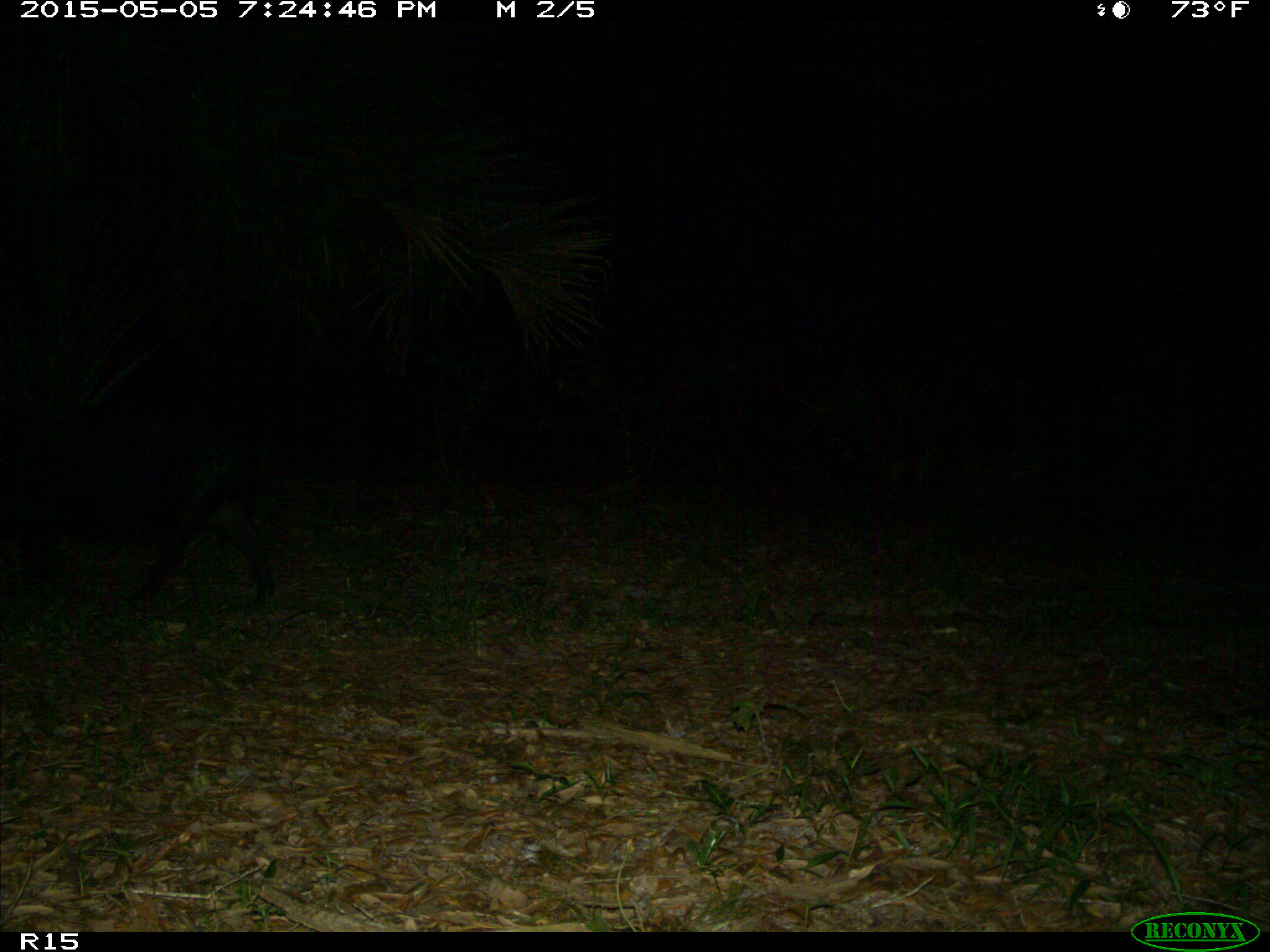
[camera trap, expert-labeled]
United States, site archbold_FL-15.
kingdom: Animalia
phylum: Chordata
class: Mammalia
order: Artiodactyla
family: Suidae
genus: Sus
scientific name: Sus scrofa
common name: wild boar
Sus scrofa (wild boar).